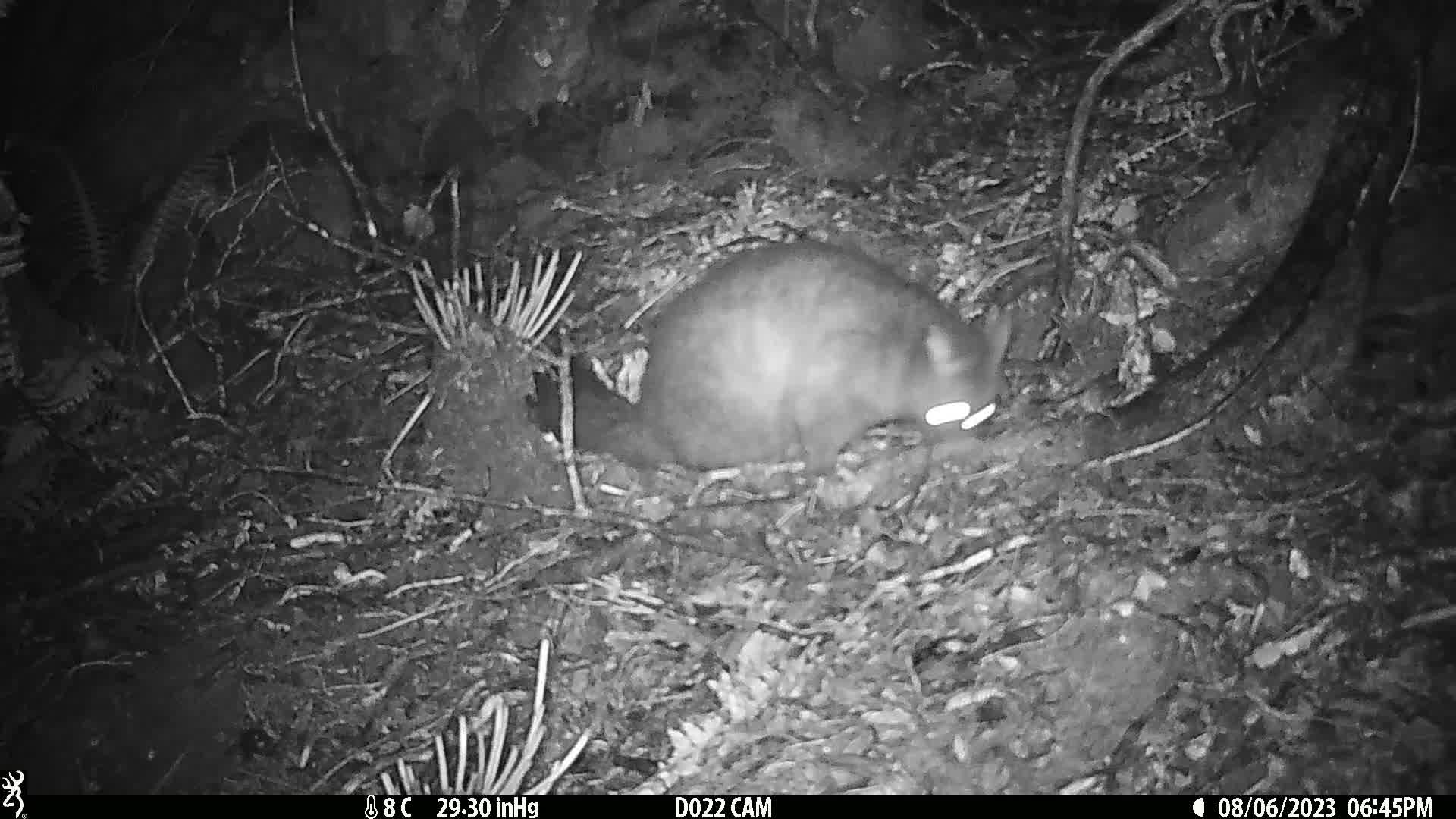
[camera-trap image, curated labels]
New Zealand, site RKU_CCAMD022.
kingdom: Animalia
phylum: Chordata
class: Mammalia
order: Diprotodontia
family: Phalangeridae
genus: Trichosurus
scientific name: Trichosurus vulpecula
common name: common brushtail possum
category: possum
Possum (common brushtail possum) (Trichosurus vulpecula).